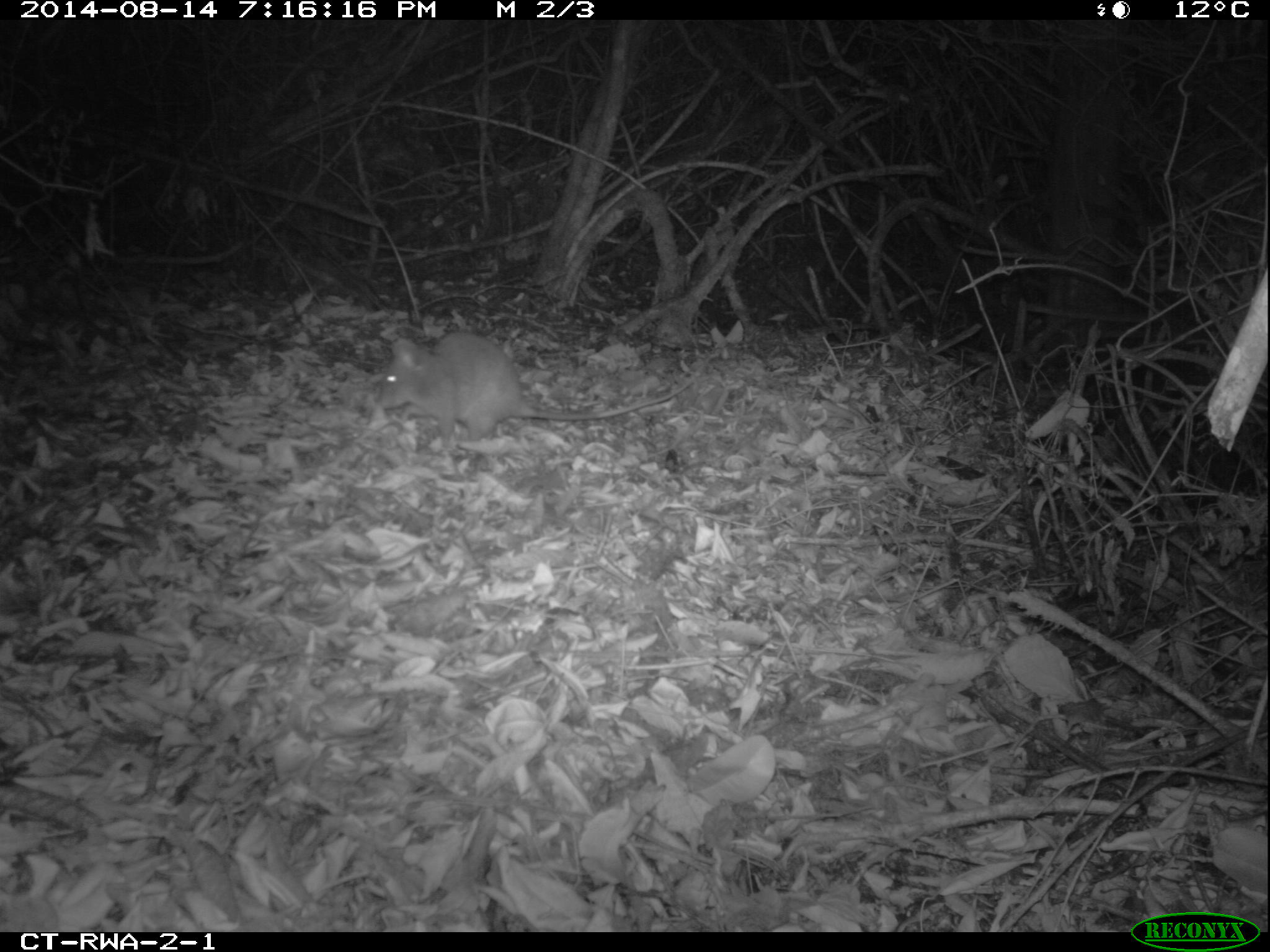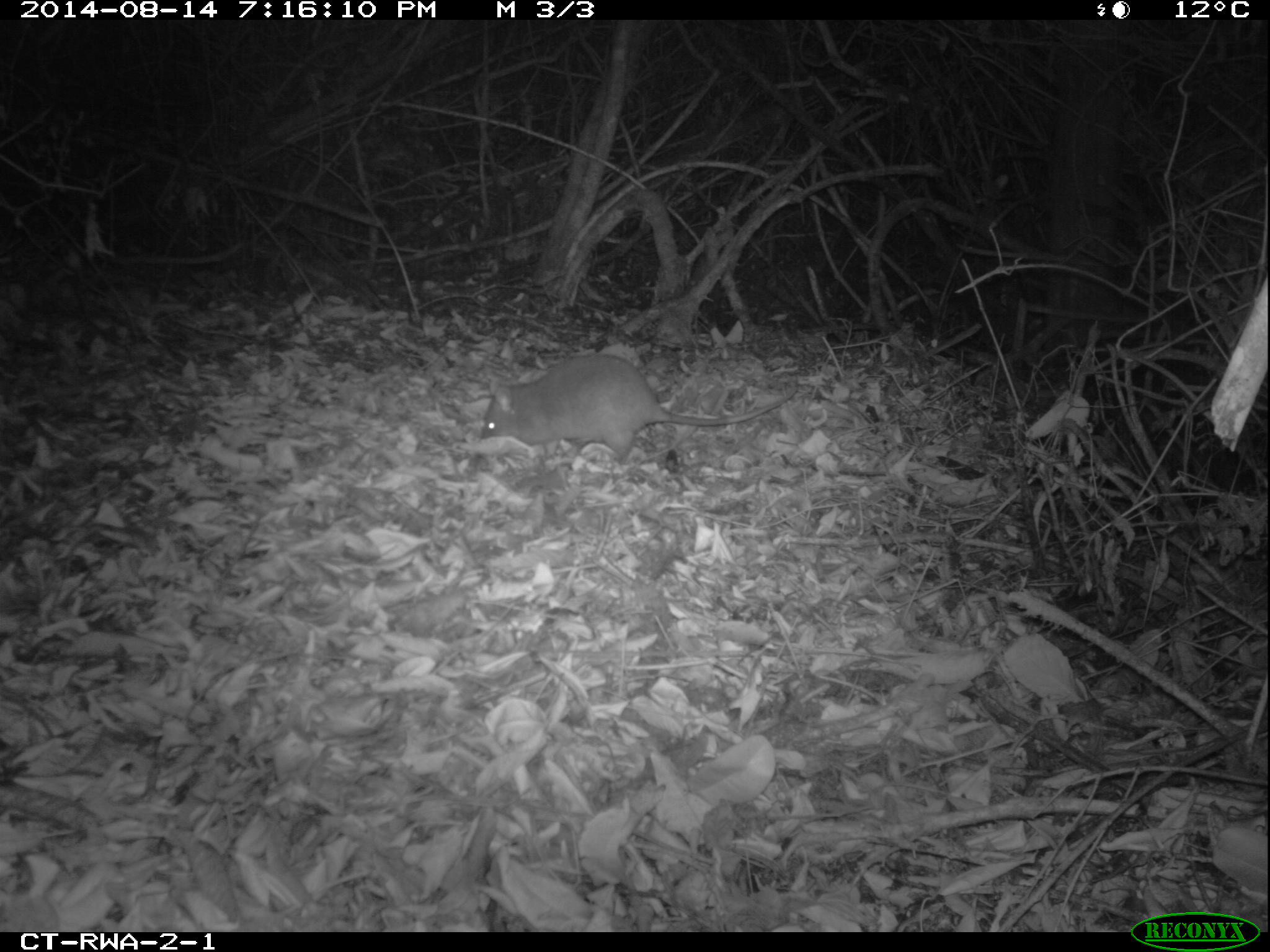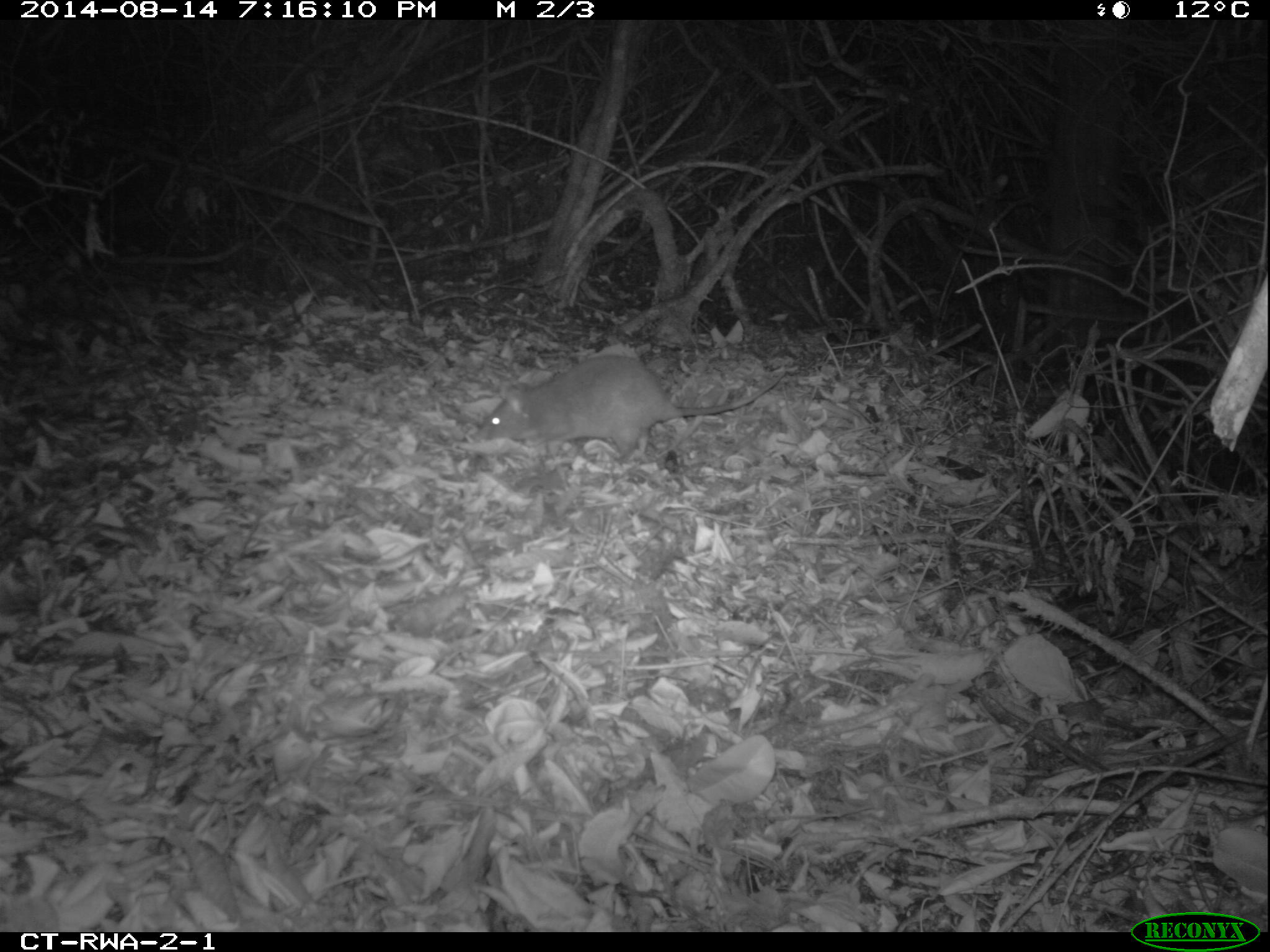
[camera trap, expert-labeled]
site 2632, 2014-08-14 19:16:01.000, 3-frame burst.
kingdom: Animalia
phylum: Chordata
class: Mammalia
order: Rodentia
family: Nesomyidae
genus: Cricetomys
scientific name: Cricetomys gambianus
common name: african giant pouched rat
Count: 1.